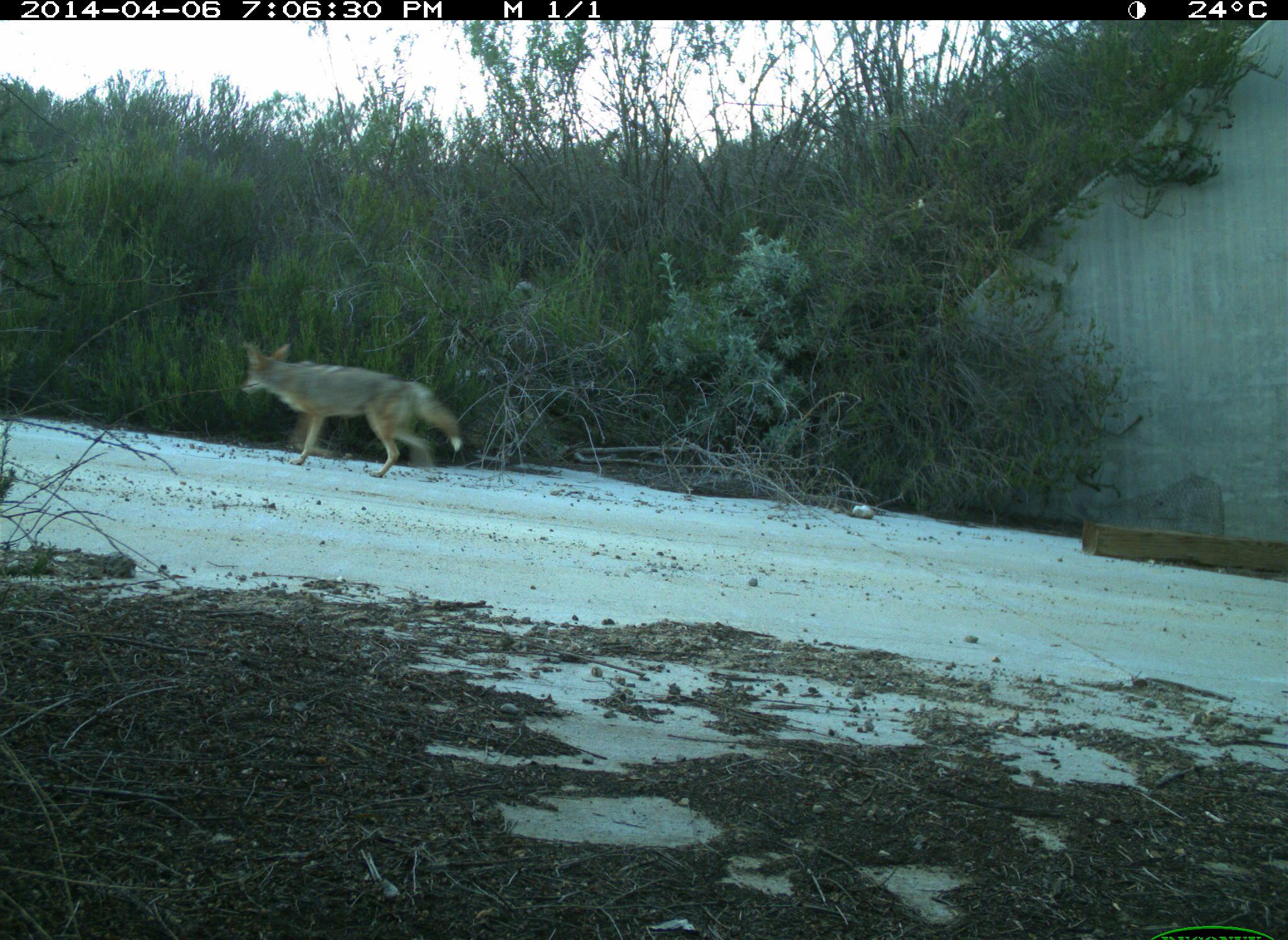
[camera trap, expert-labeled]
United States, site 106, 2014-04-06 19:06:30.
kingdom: Animalia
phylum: Chordata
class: Mammalia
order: Carnivora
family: Canidae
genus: Canis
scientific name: Canis latrans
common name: coyote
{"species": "coyote (Canis latrans)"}